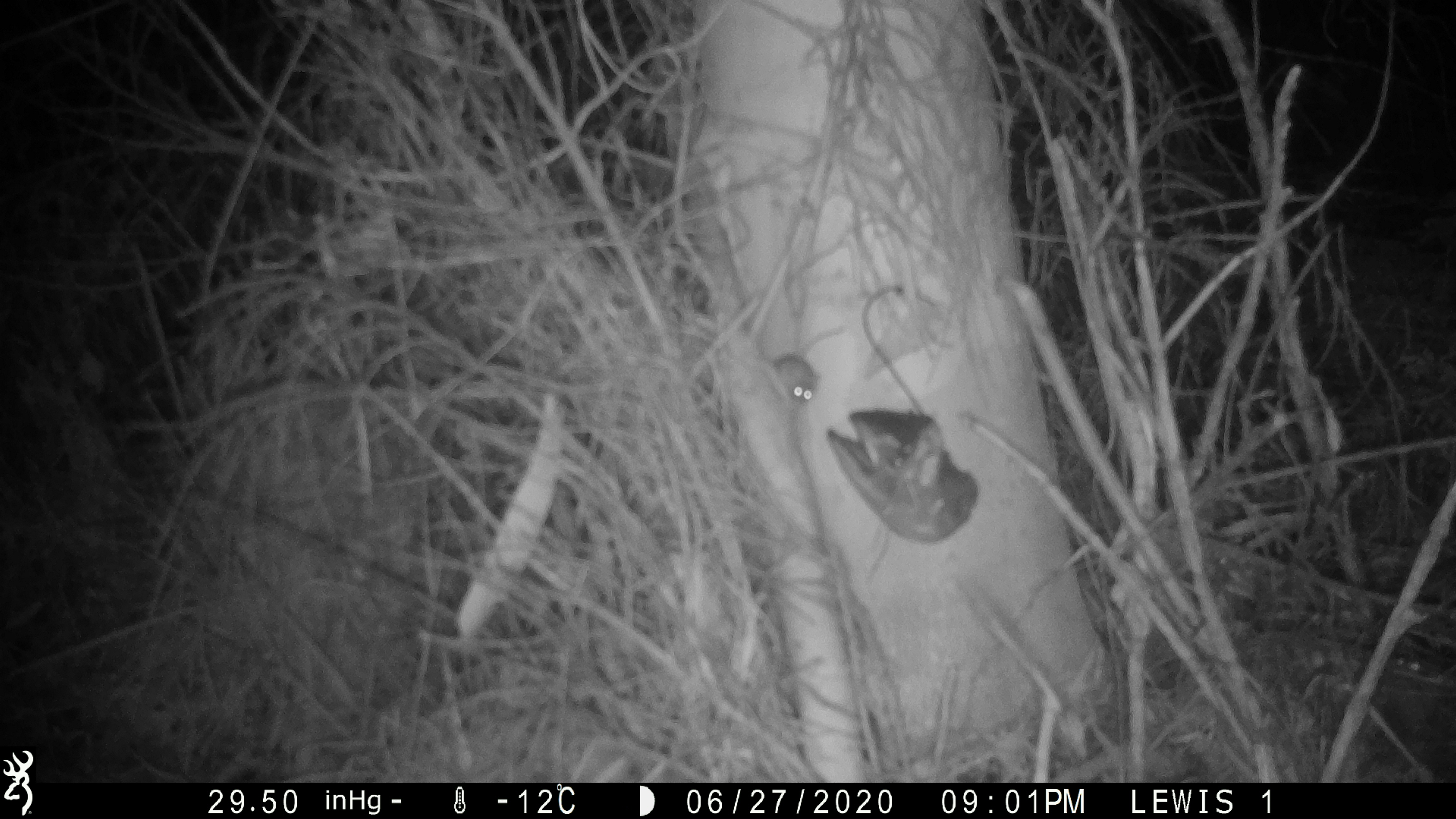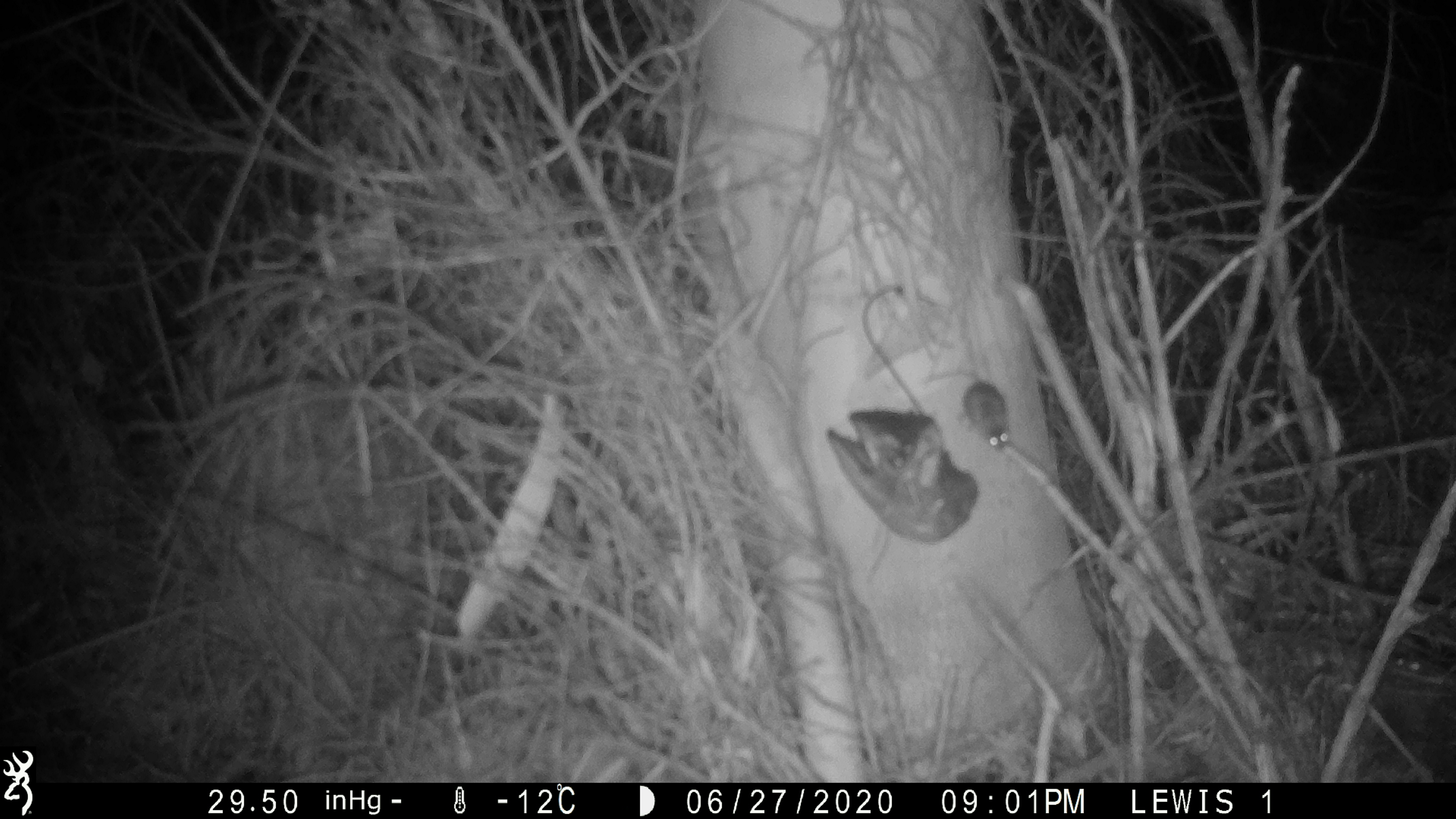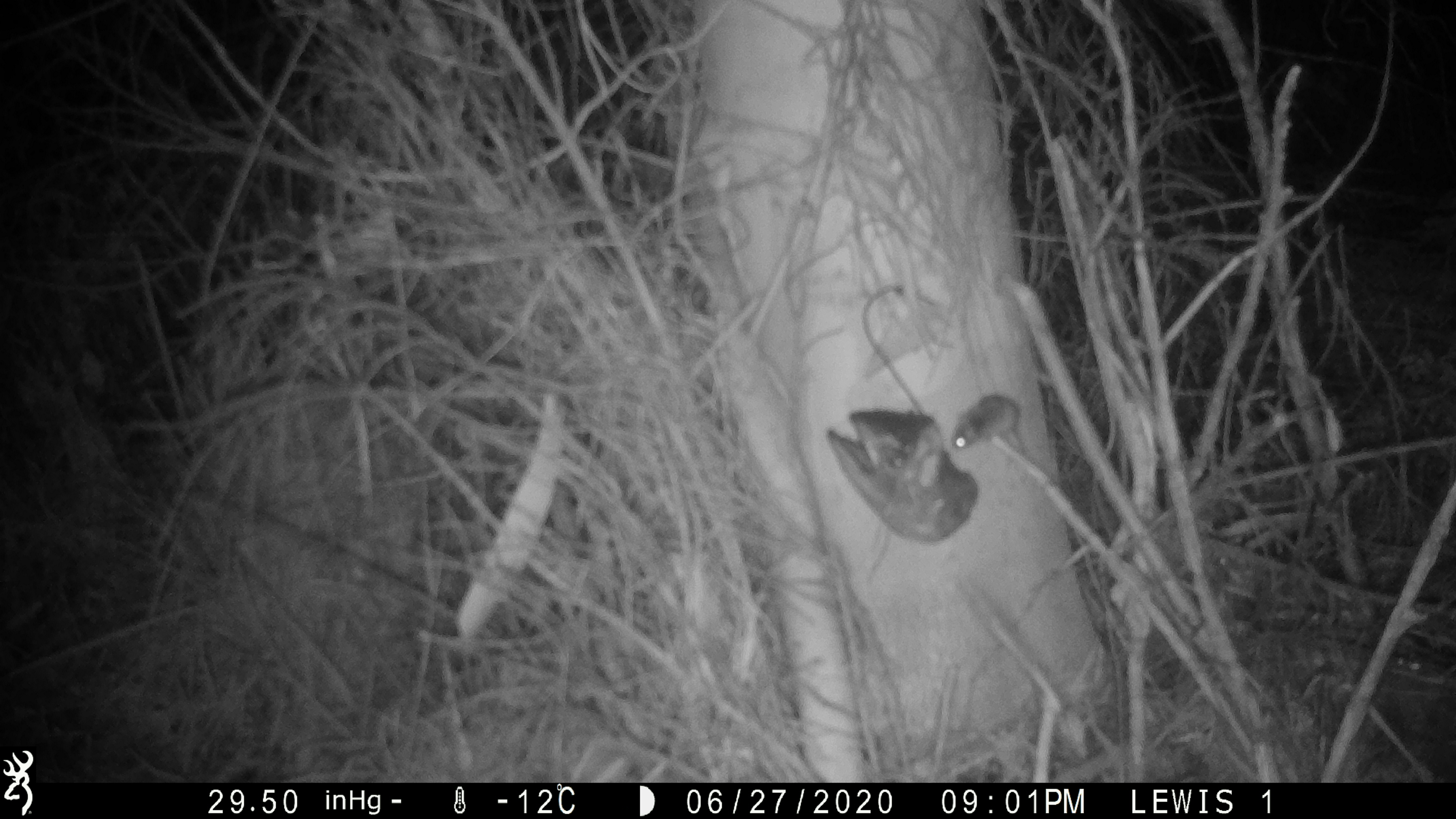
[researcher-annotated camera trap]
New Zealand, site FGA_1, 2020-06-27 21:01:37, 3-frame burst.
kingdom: Animalia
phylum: Chordata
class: Mammalia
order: Rodentia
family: Muridae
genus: Mus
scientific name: Mus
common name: mouse